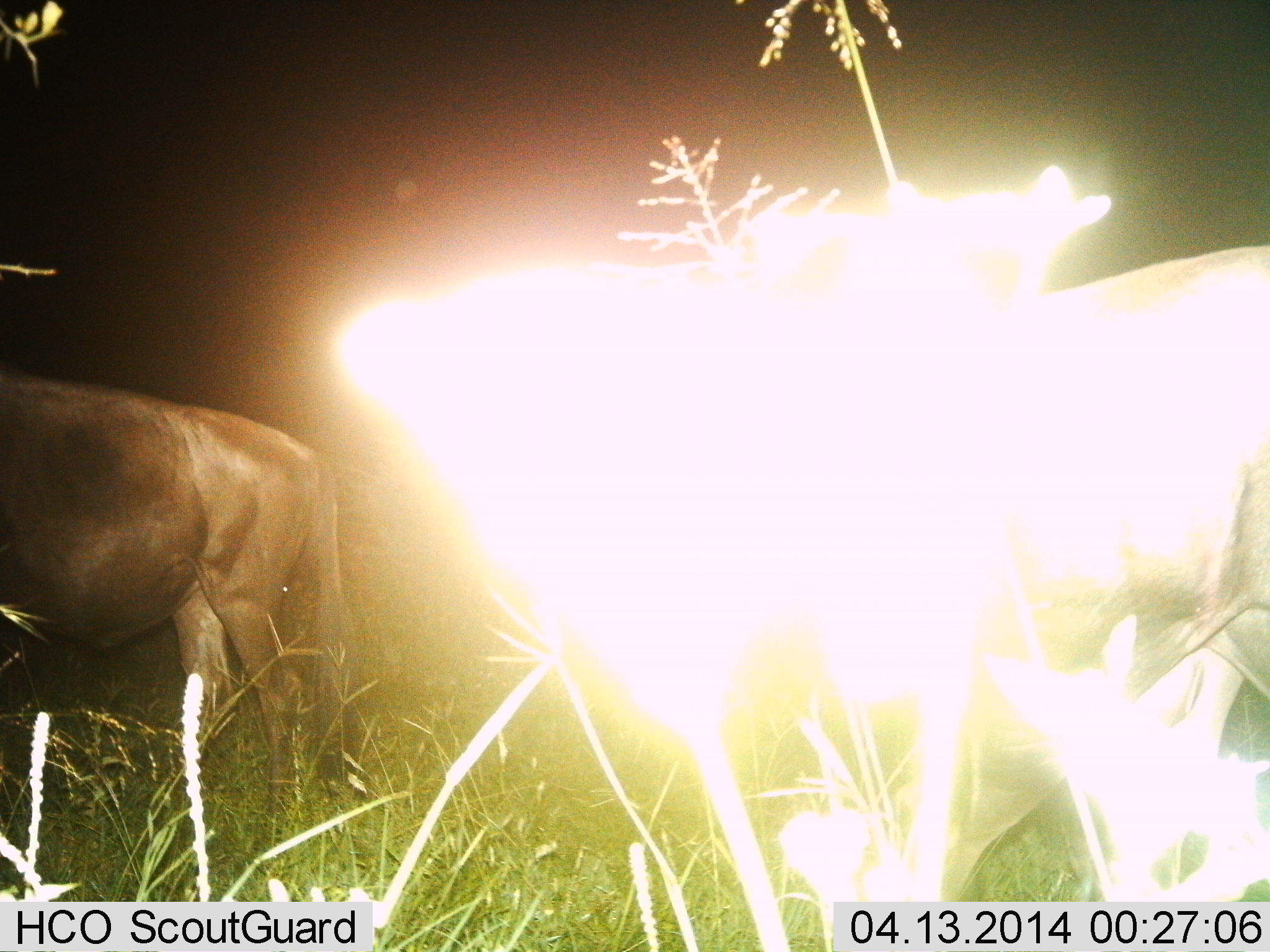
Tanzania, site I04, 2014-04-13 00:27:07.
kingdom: Animalia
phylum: Chordata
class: Mammalia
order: Artiodactyla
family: Bovidae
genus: Connochaetes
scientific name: Connochaetes taurinus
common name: blue wildebeest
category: wildebeest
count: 2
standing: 70%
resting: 0%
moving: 40%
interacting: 0%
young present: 0%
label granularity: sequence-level